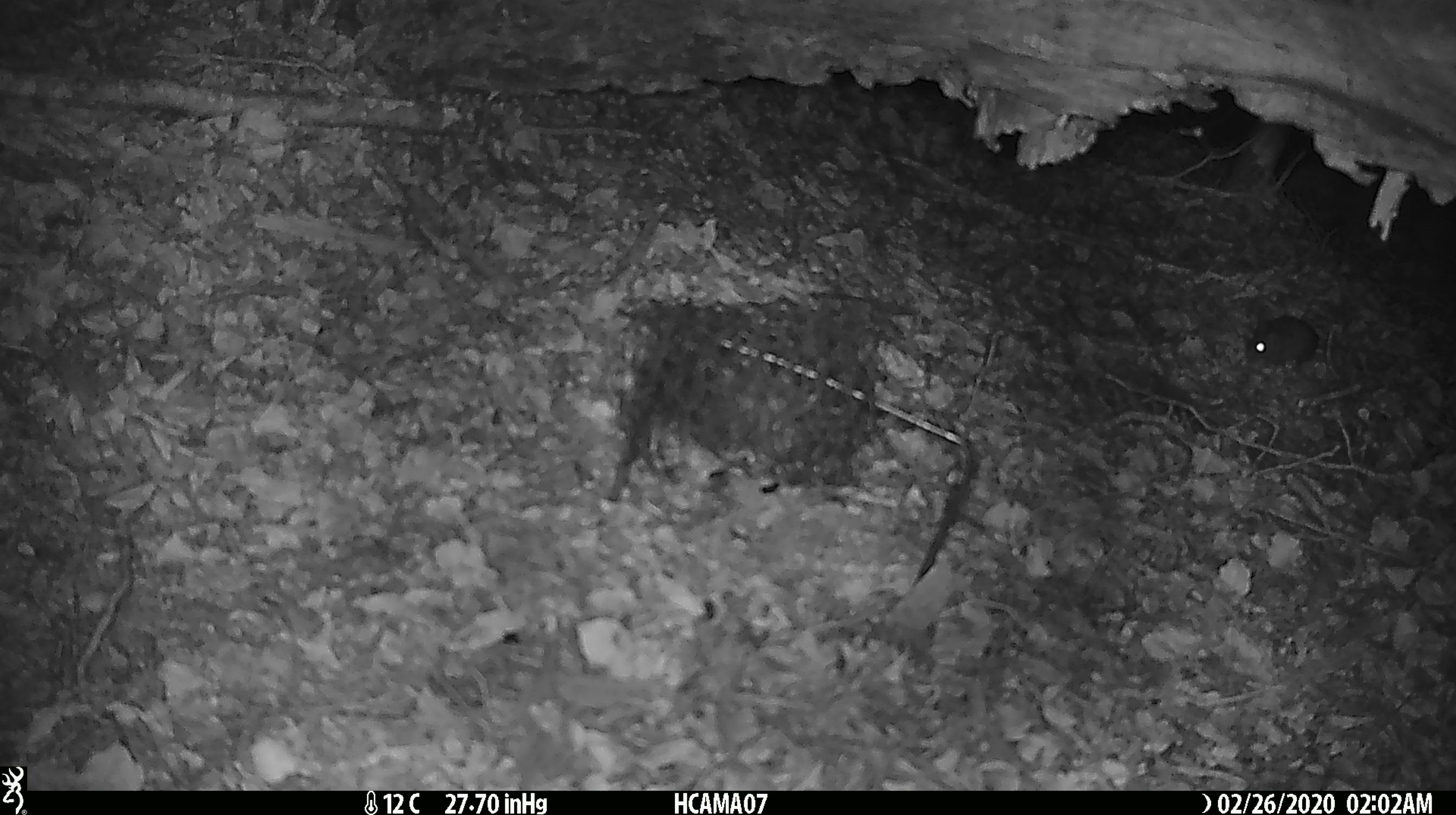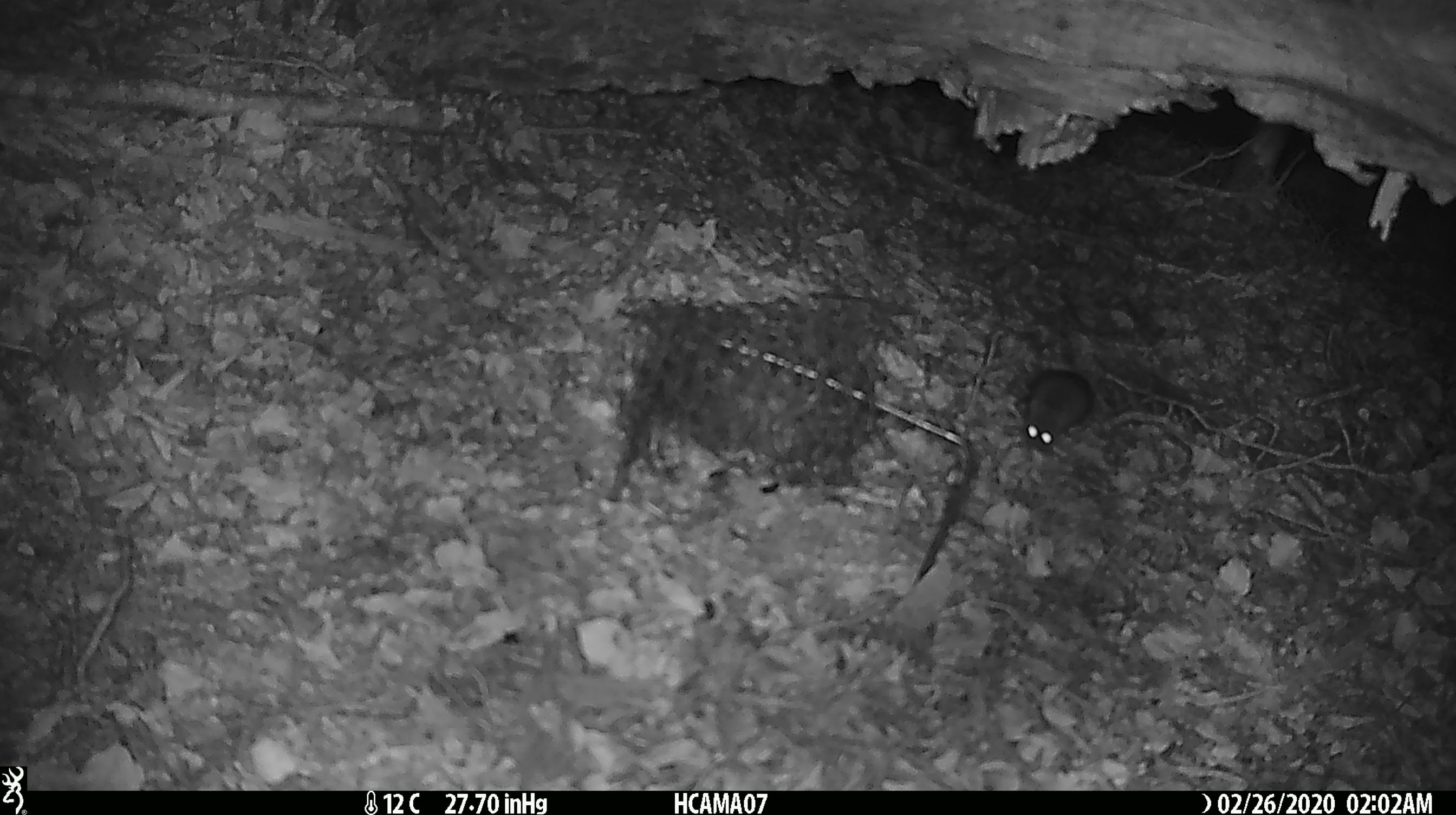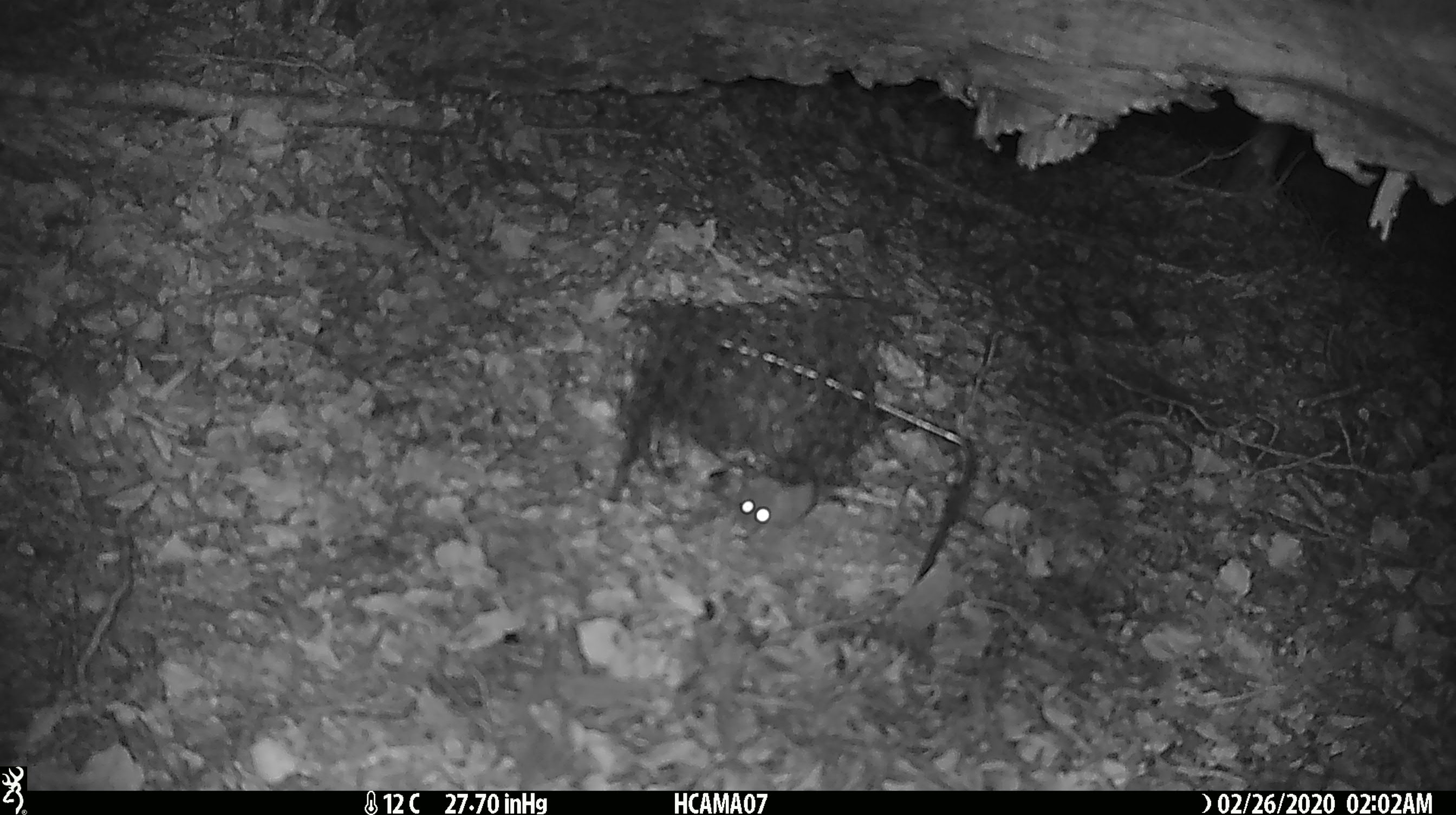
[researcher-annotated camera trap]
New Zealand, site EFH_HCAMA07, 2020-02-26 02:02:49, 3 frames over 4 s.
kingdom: Animalia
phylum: Chordata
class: Mammalia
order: Rodentia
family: Muridae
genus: Mus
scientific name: Mus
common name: mouse